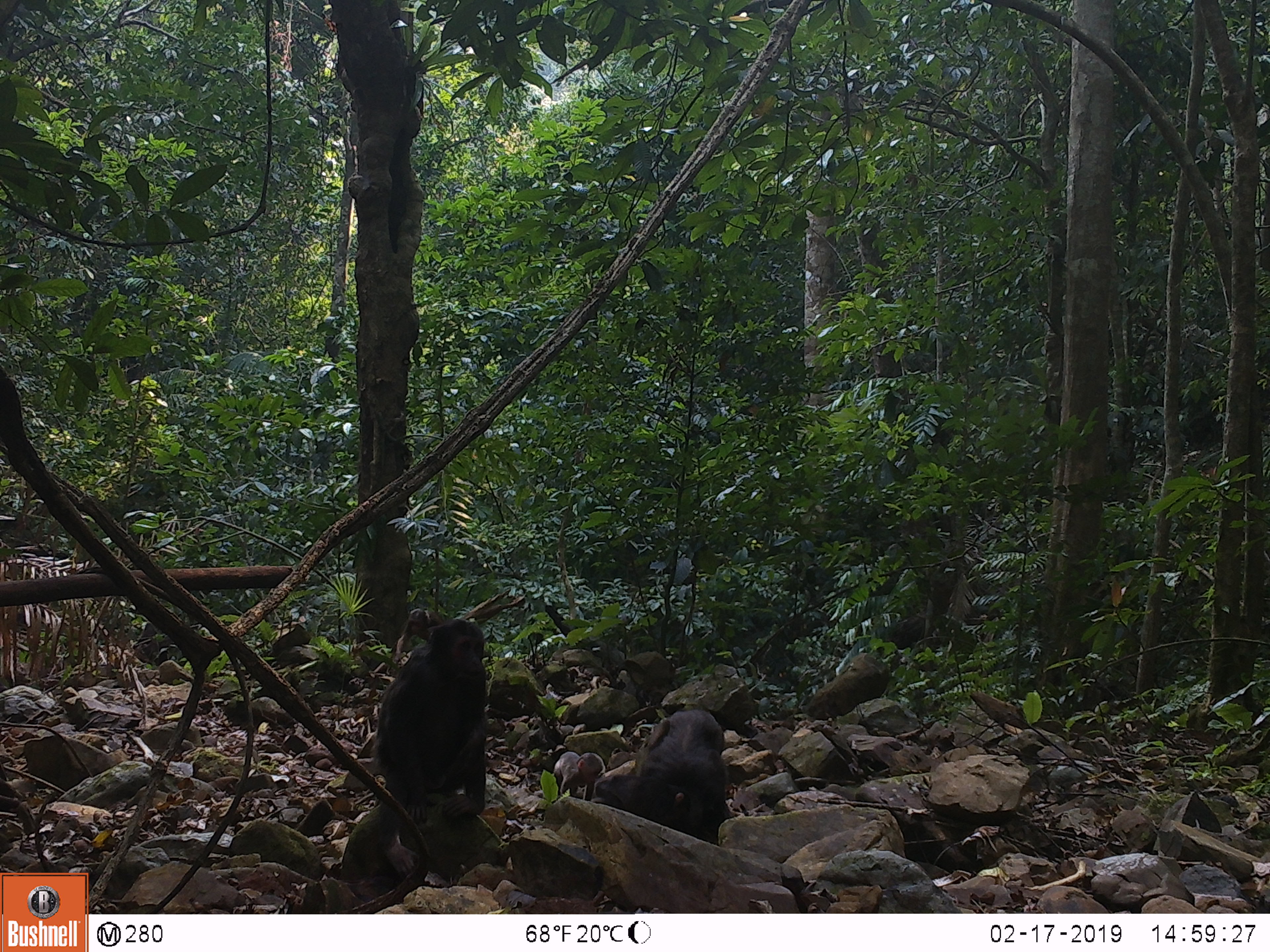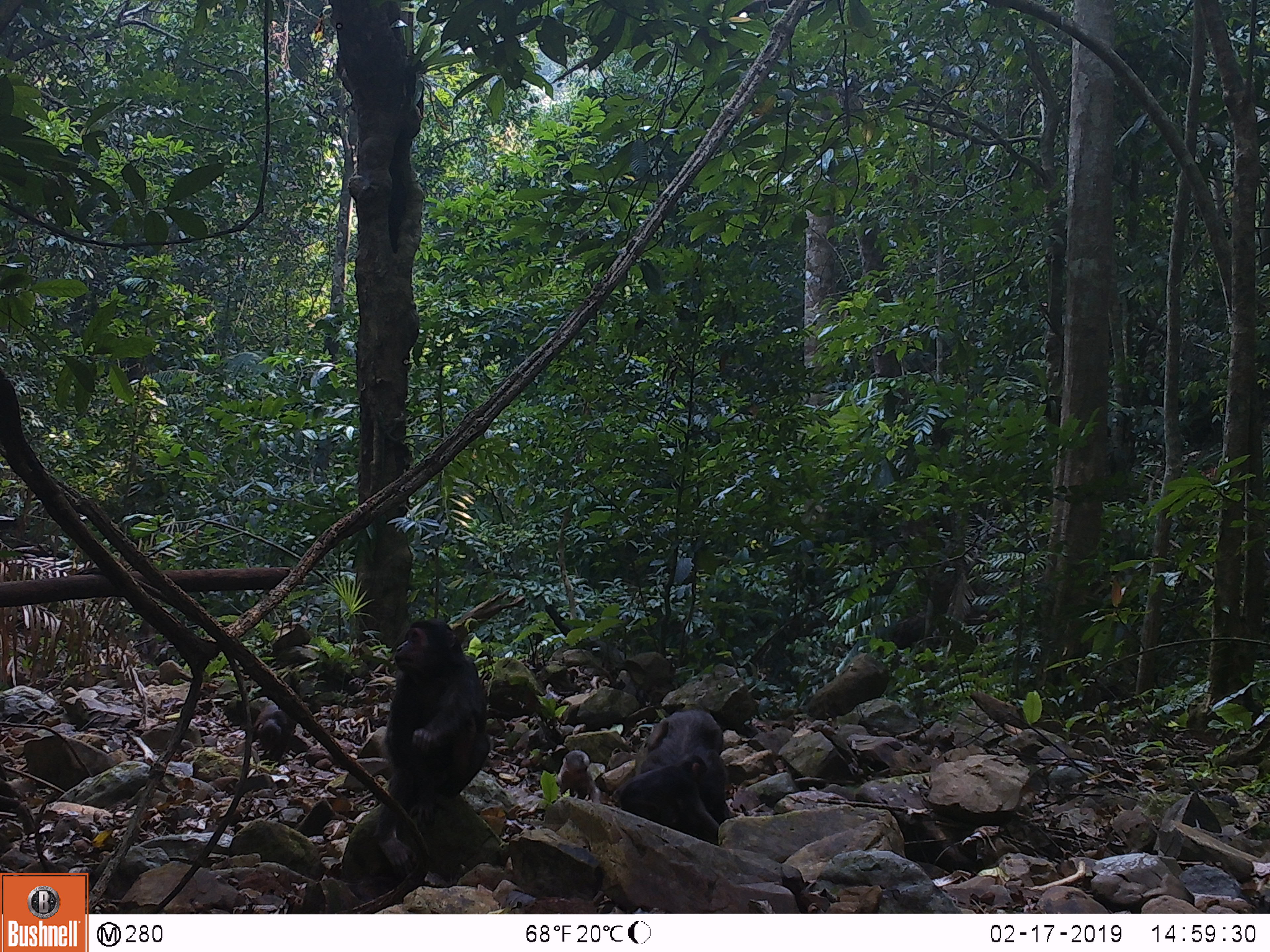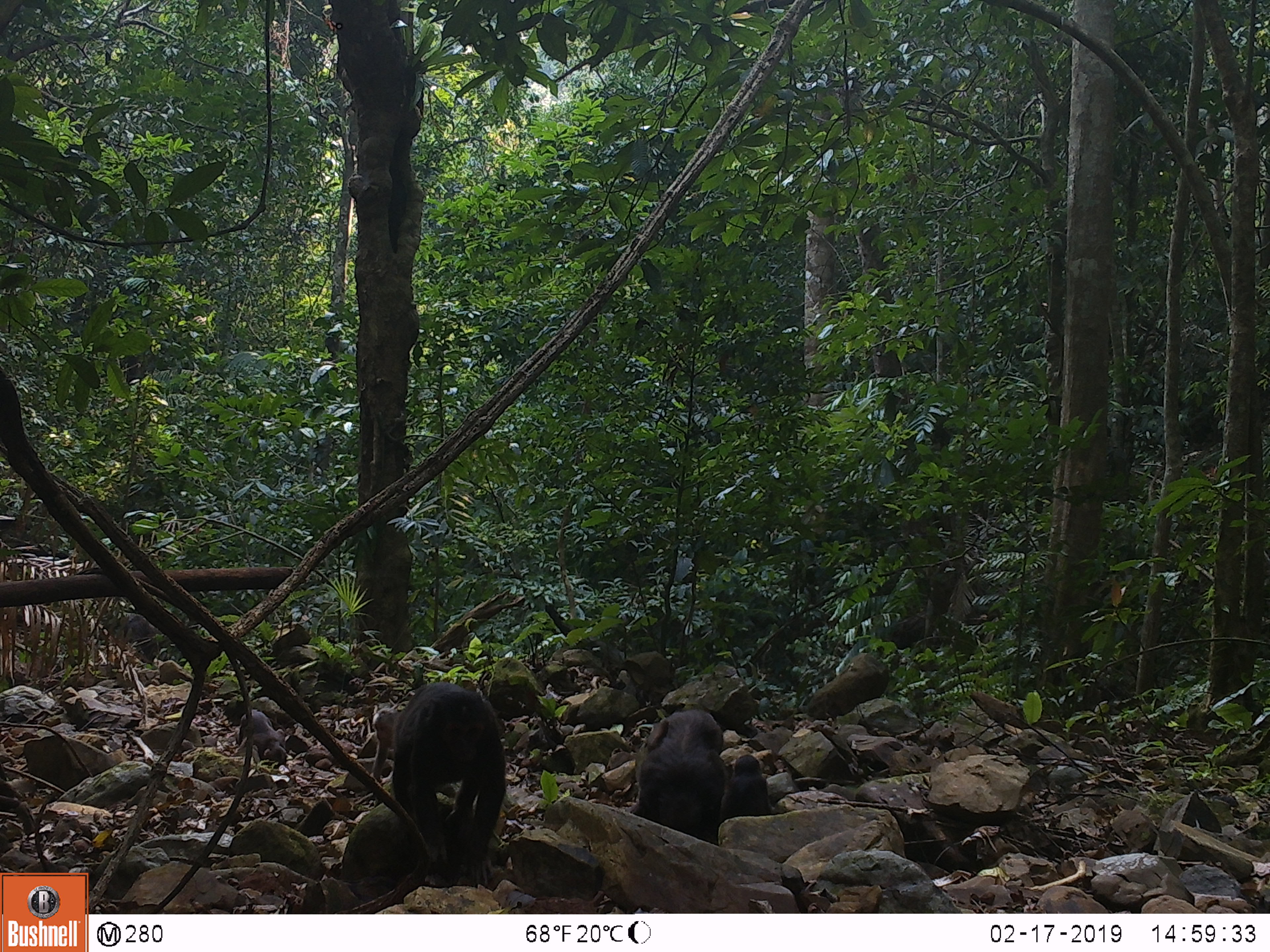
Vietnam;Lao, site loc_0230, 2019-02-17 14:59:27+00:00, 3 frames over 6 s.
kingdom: Animalia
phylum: Chordata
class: Mammalia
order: Primates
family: Cercopithecidae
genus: Macaca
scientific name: Macaca arctoides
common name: stump-tailed macaque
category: stump tailed macaque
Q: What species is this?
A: Stump tailed macaque (stump-tailed macaque) (Macaca arctoides).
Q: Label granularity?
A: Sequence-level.